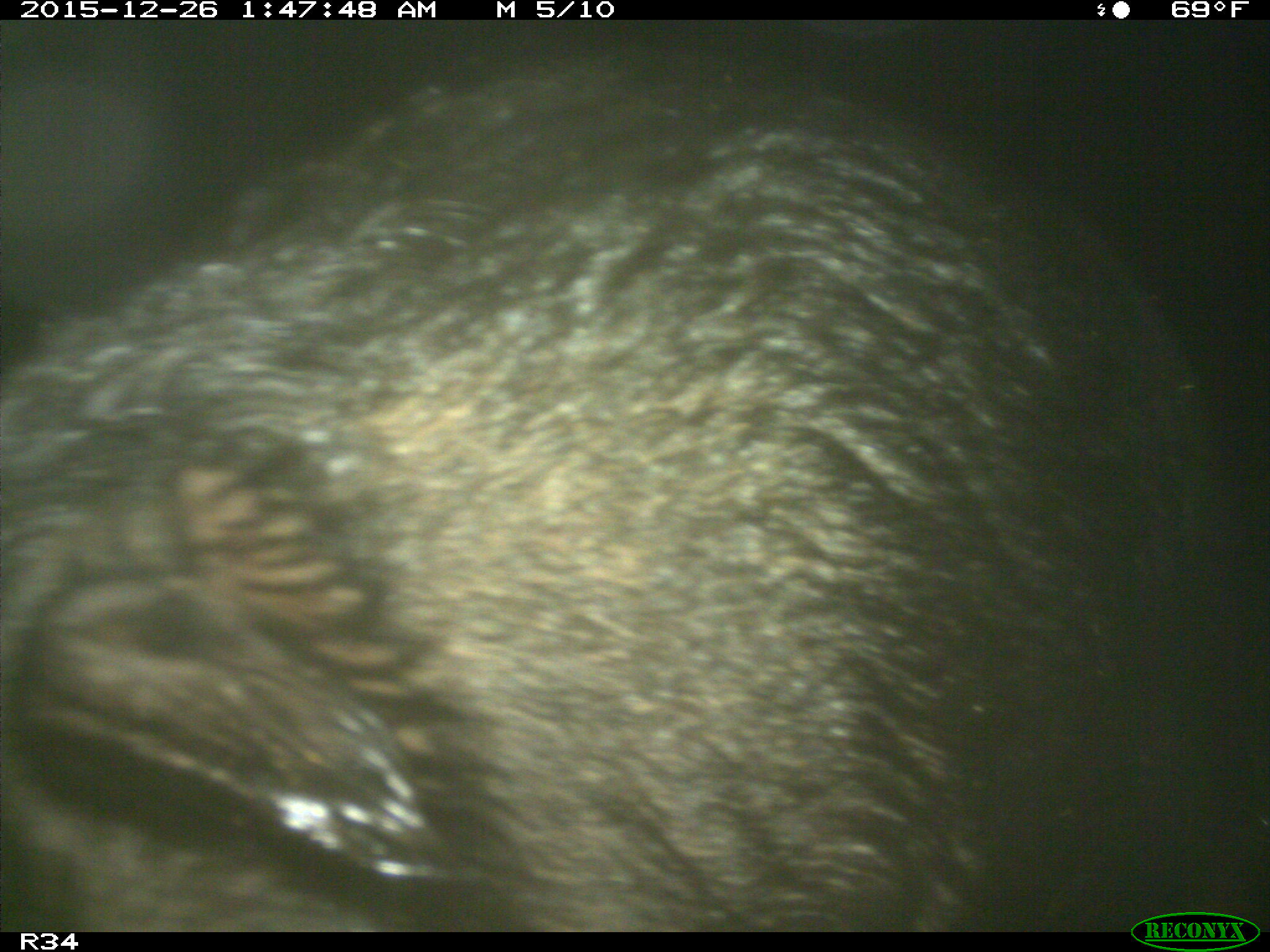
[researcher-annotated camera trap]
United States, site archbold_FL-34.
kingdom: Animalia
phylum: Chordata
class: Mammalia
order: Artiodactyla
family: Suidae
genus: Sus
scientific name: Sus scrofa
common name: wild boar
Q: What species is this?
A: Sus scrofa (wild boar).